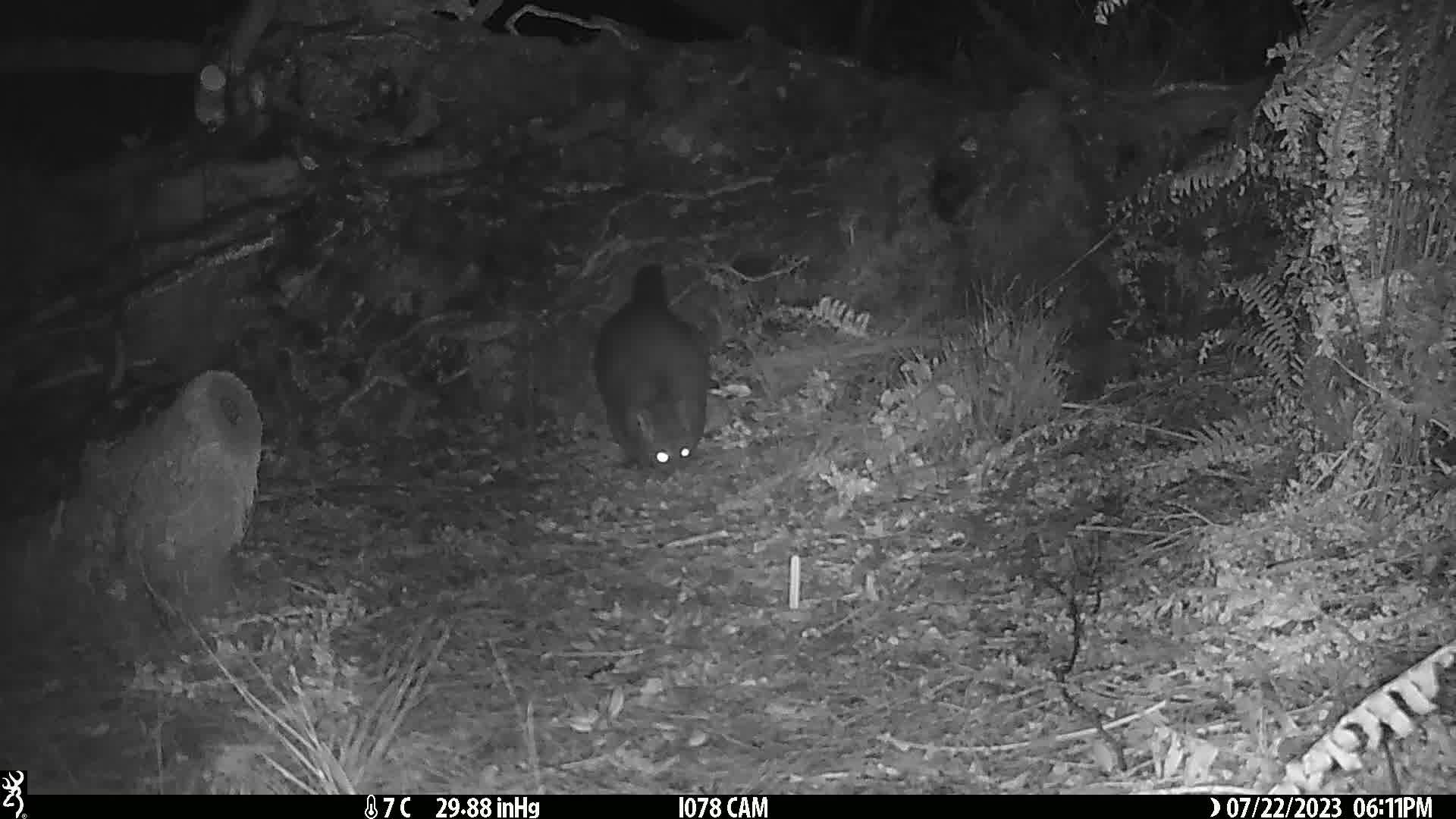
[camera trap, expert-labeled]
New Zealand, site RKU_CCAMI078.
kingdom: Animalia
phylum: Chordata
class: Mammalia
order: Diprotodontia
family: Phalangeridae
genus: Trichosurus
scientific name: Trichosurus vulpecula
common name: common brushtail possum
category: possum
Possum (common brushtail possum) (Trichosurus vulpecula).